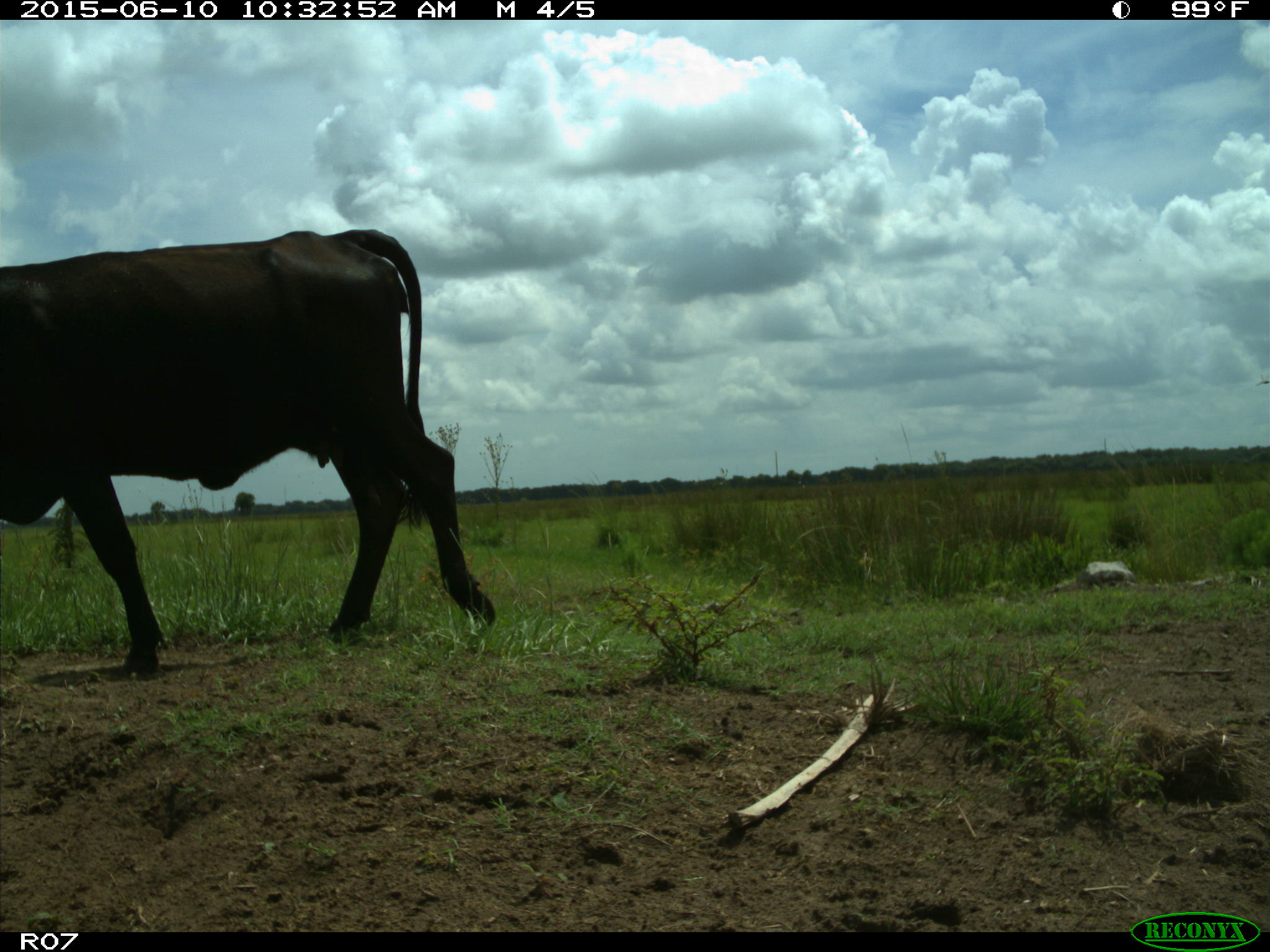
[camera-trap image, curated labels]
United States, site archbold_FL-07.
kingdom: Animalia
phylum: Chordata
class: Mammalia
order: Artiodactyla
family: Bovidae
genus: Bos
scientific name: Bos taurus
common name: domestic cow